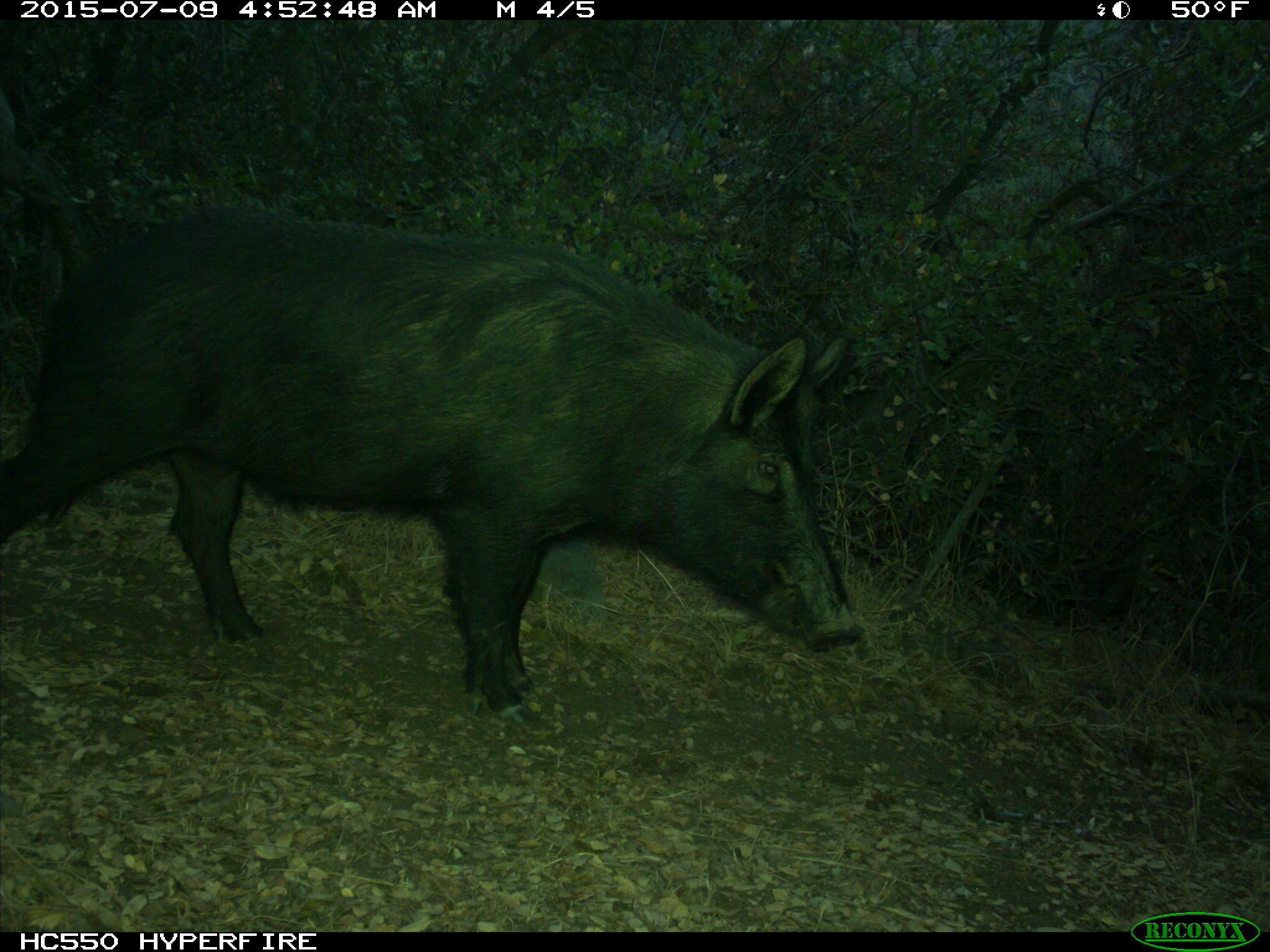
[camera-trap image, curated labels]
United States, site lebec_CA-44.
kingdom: Animalia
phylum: Chordata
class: Mammalia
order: Artiodactyla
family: Suidae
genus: Sus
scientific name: Sus scrofa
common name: wild boar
Sus scrofa (wild boar).